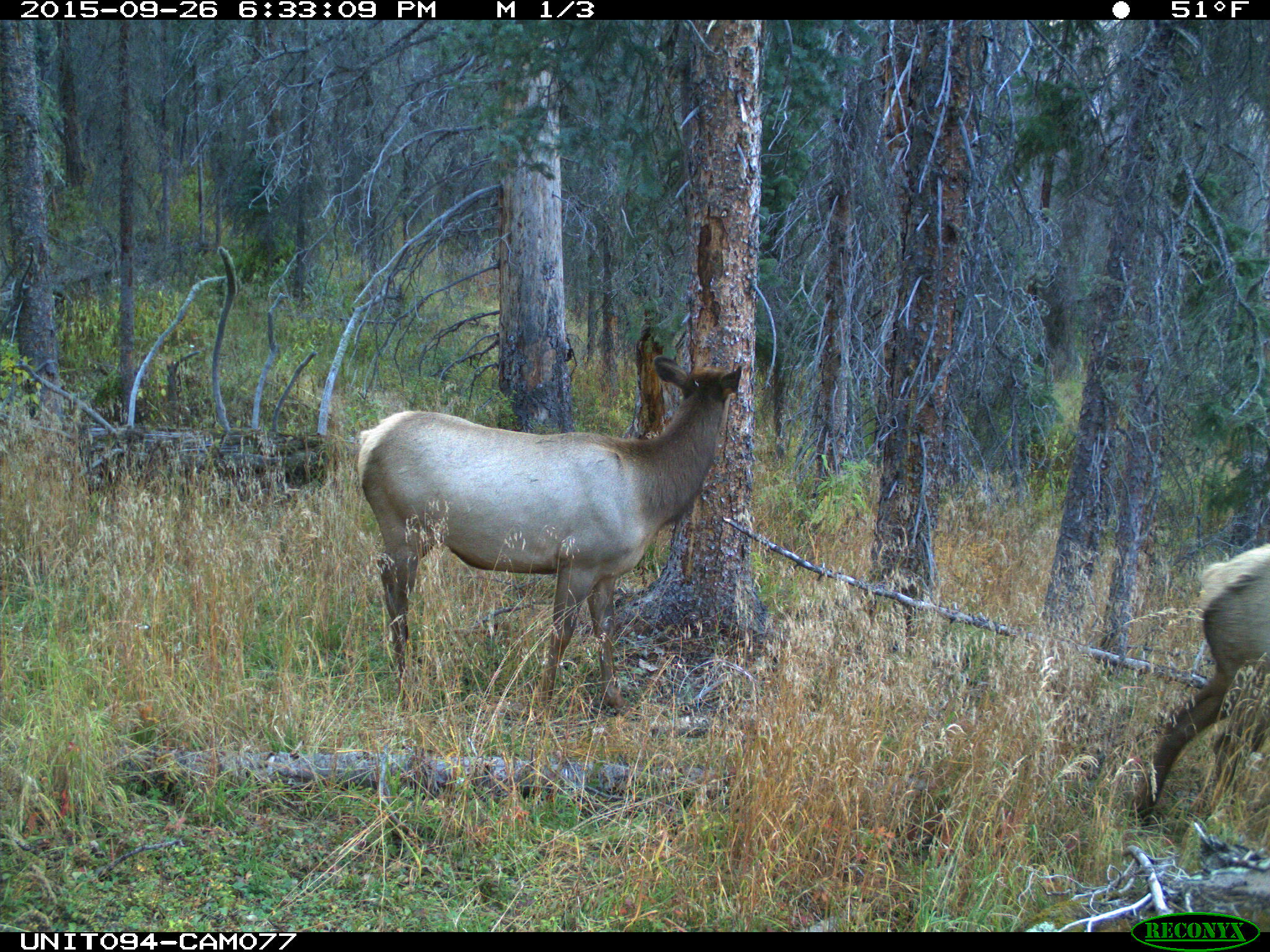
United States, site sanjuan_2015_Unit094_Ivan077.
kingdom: Animalia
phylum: Chordata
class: Mammalia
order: Artiodactyla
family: Cervidae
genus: Cervus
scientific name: Cervus elaphus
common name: red deer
Cervus elaphus (red deer).